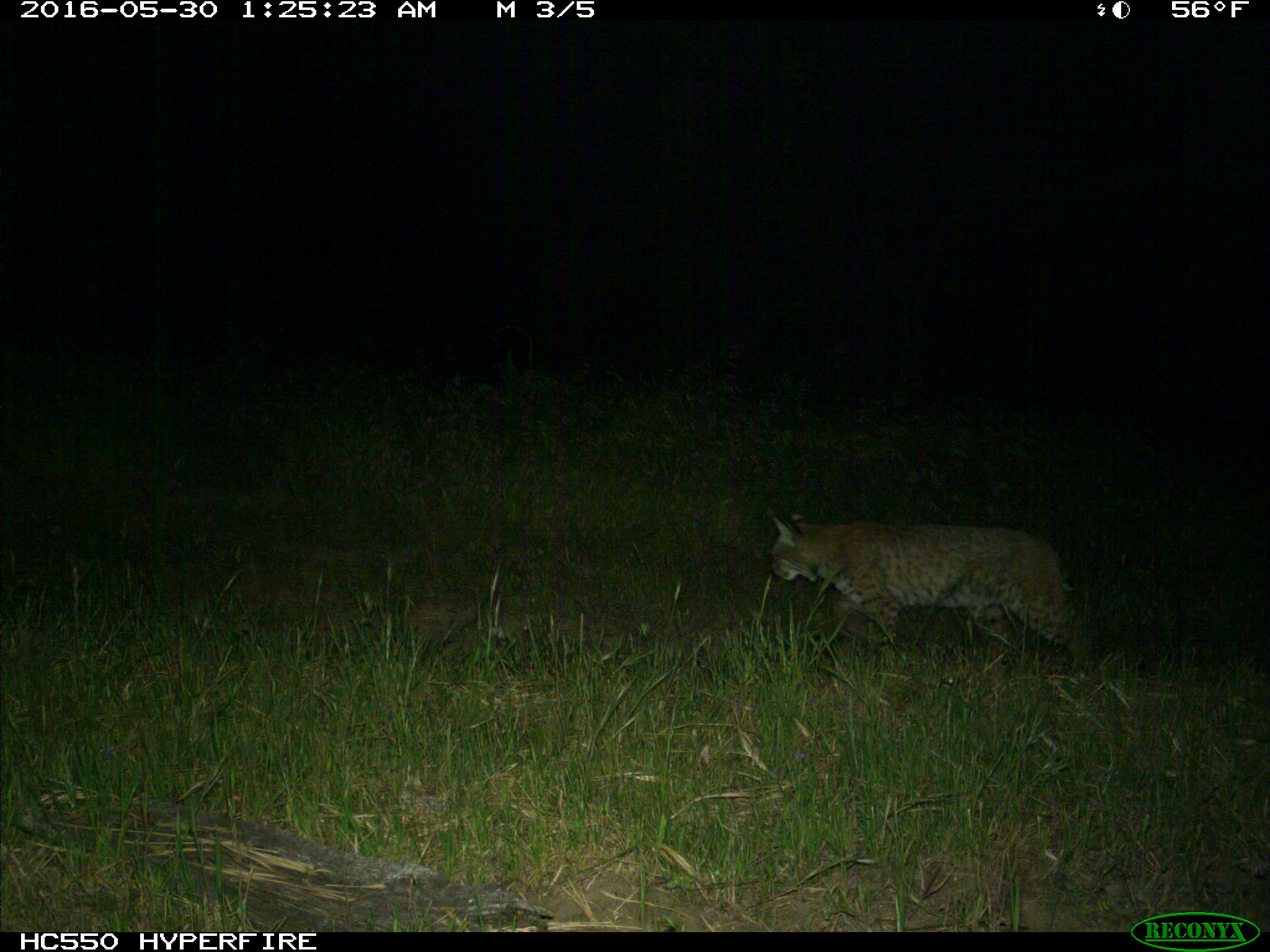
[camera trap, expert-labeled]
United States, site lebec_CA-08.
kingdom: Animalia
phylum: Chordata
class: Mammalia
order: Carnivora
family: Felidae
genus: Lynx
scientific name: Lynx rufus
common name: bobcat